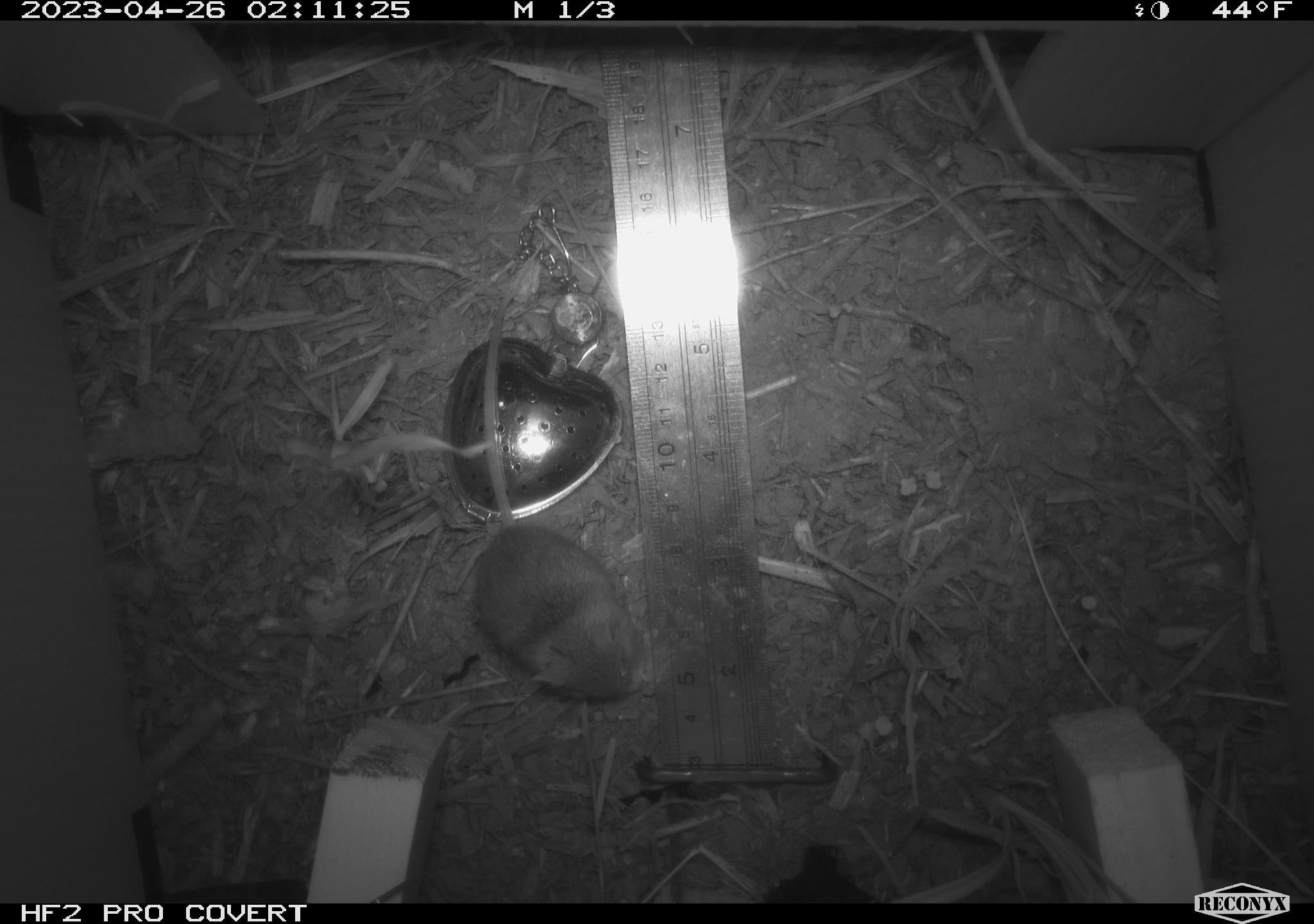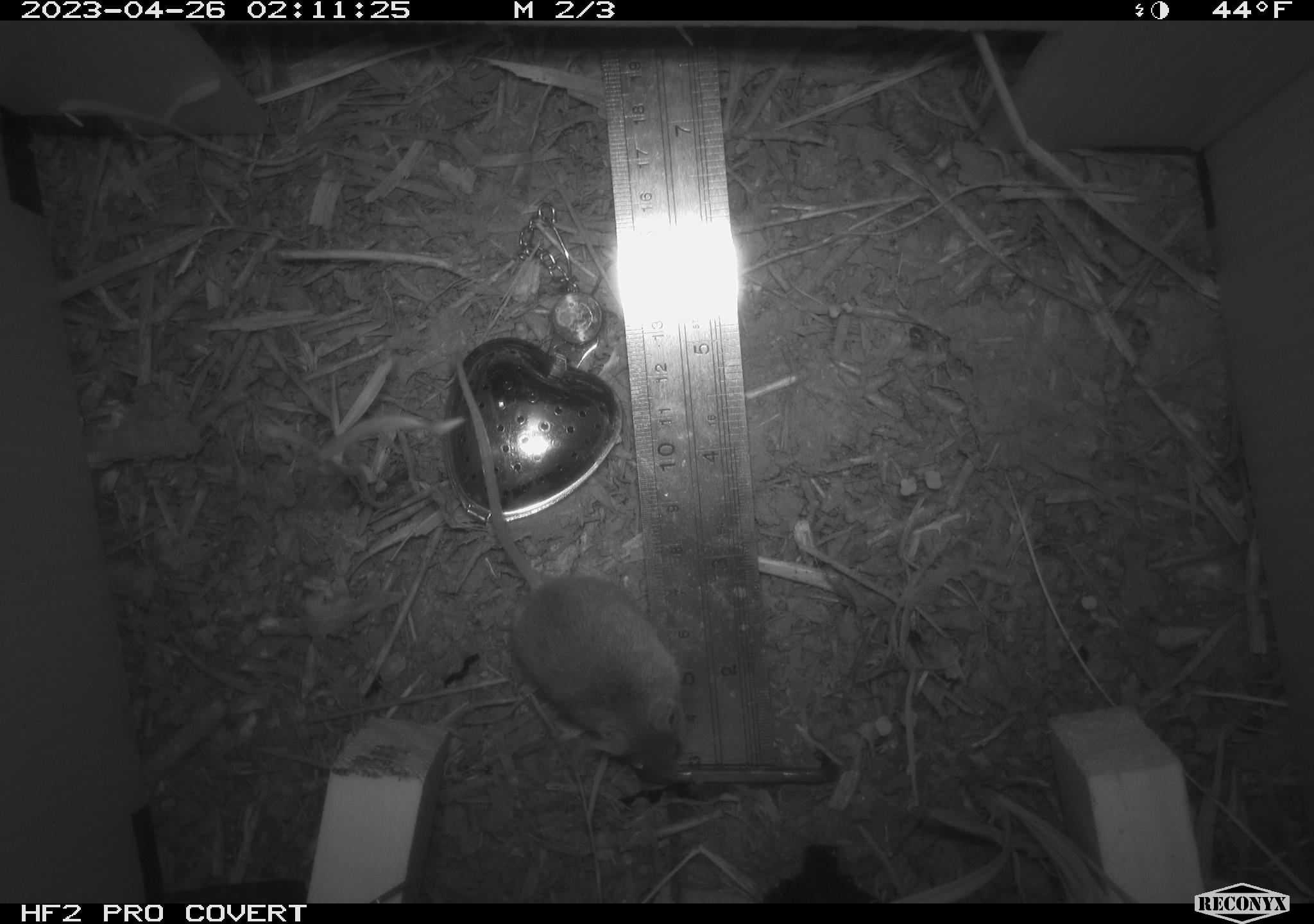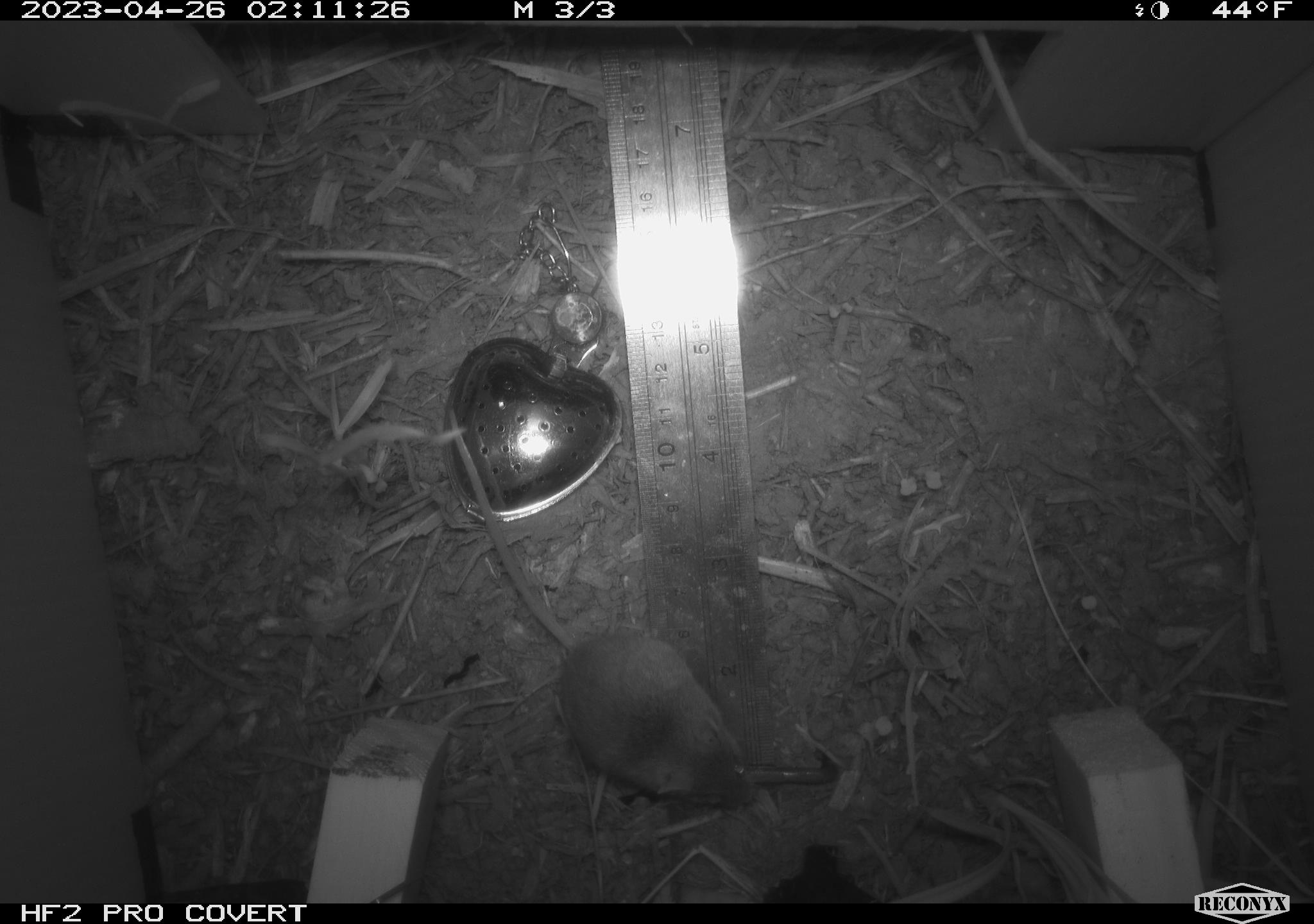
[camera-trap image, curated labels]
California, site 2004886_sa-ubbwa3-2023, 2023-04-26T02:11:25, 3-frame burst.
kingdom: Animalia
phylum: Chordata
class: Mammalia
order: Rodentia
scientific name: Rodentia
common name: mouse species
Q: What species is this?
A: Mouse species (Rodentia).